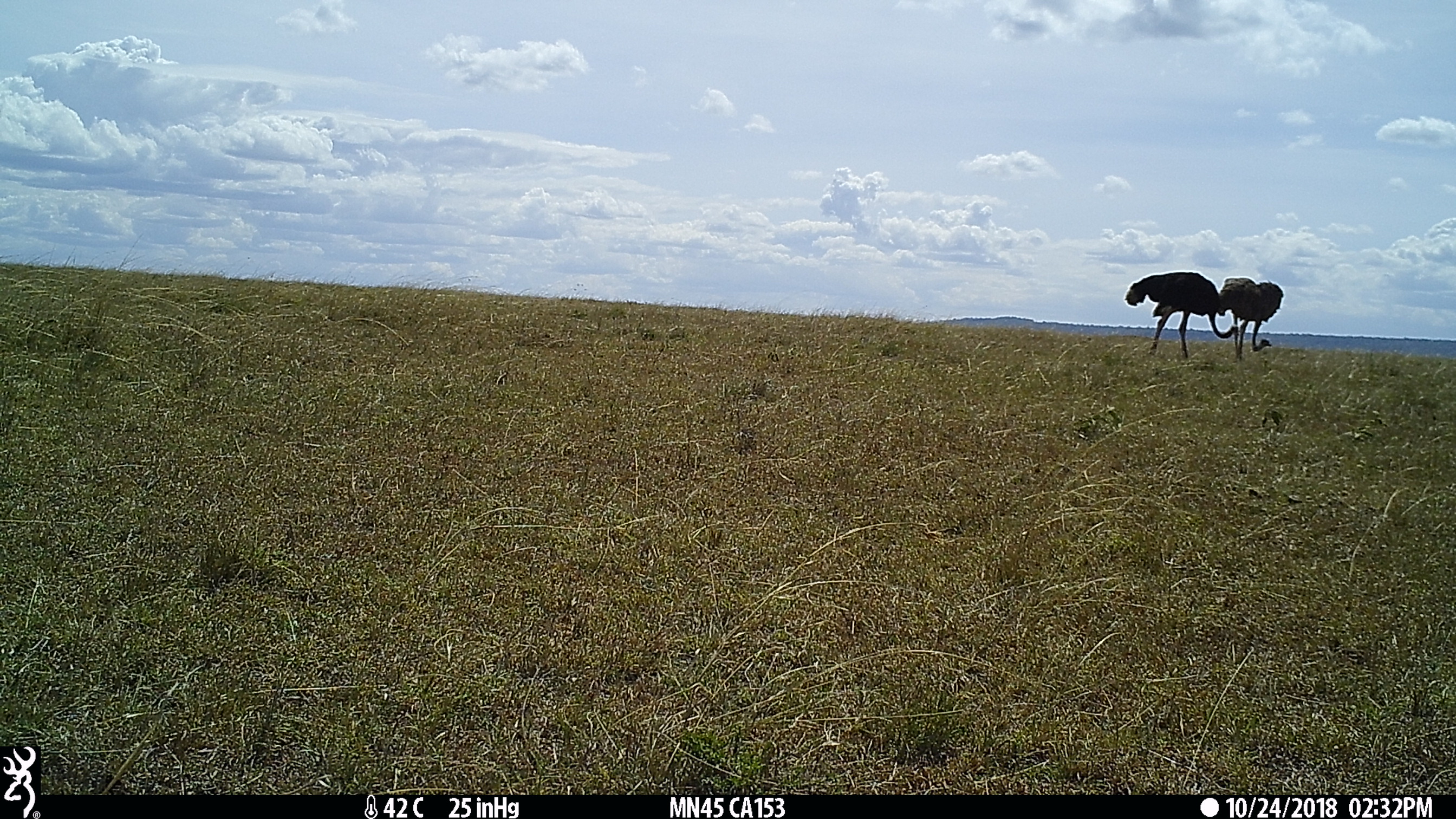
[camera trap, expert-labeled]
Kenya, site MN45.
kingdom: Animalia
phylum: Chordata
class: Aves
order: Struthioniformes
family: Struthionidae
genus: Struthio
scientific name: Struthio camelus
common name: ostrich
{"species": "ostrich (Struthio camelus)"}